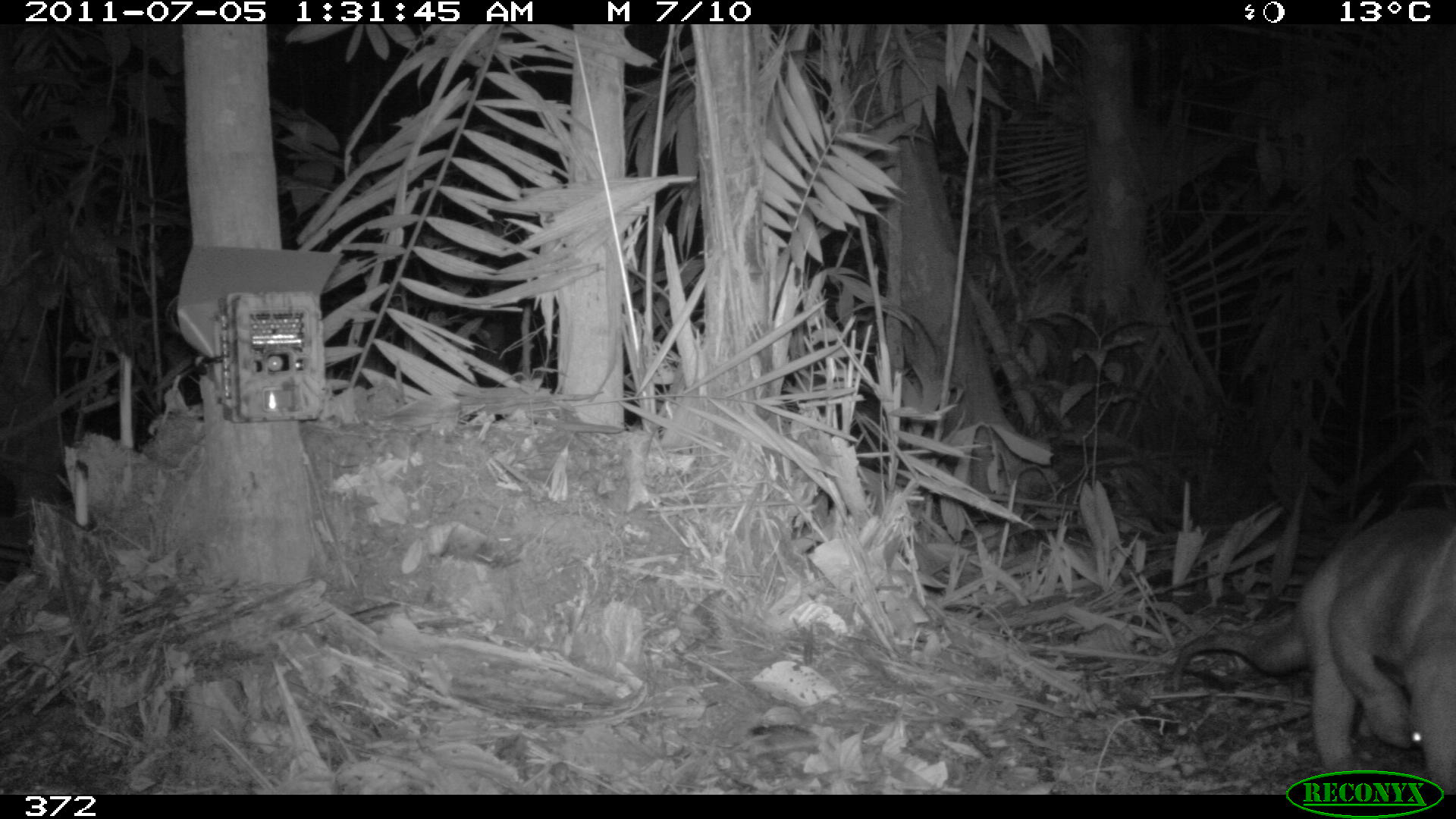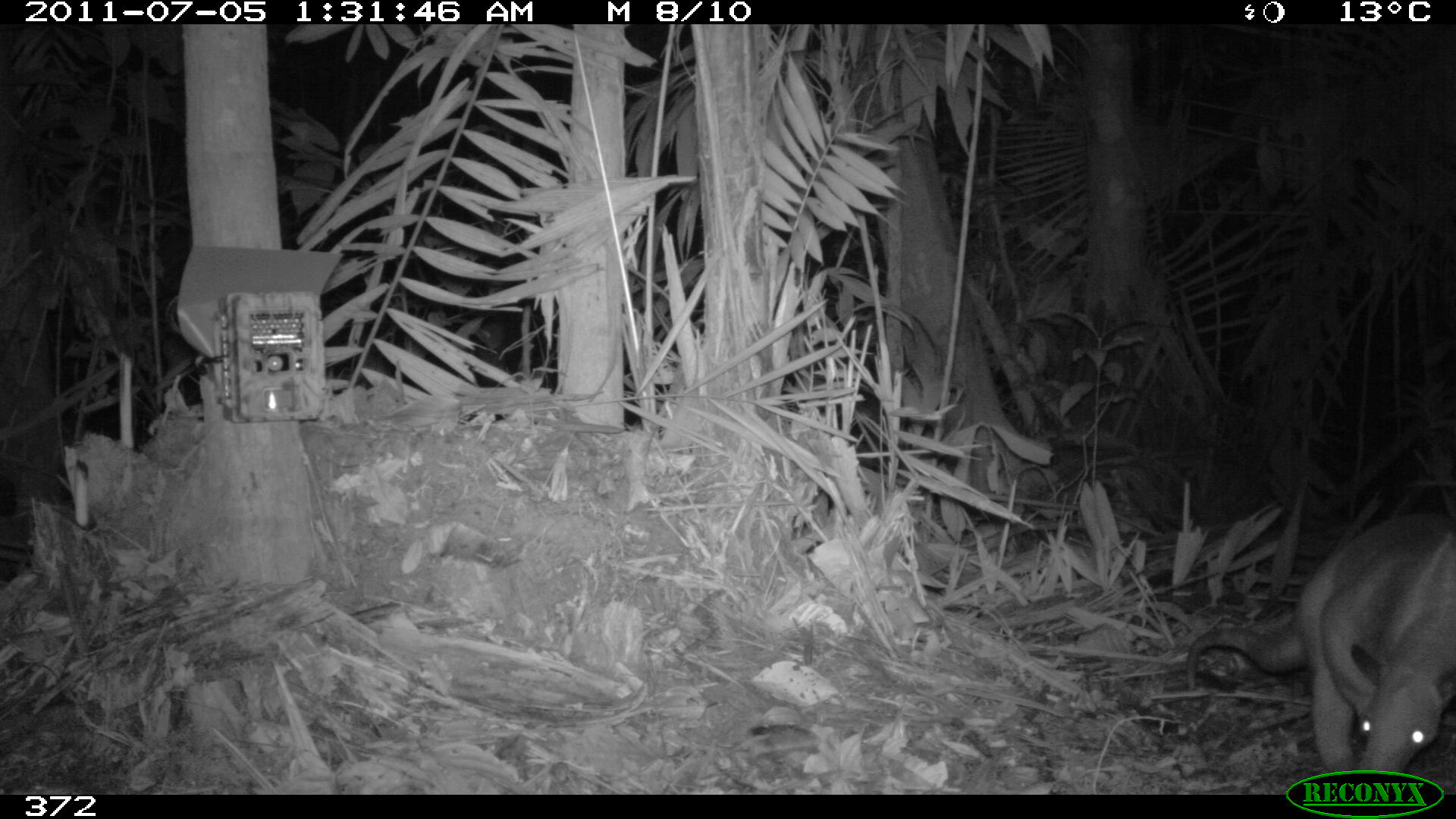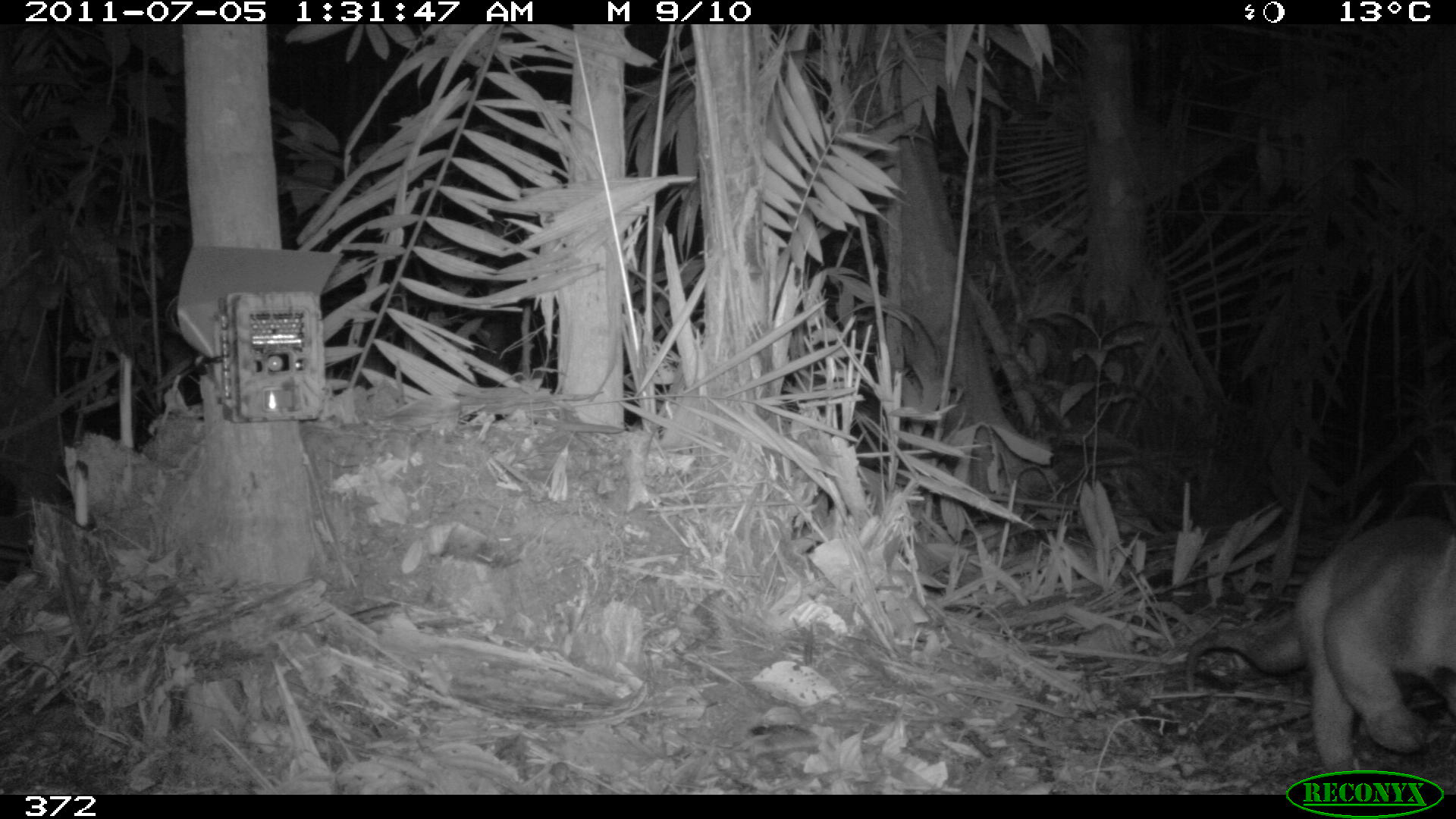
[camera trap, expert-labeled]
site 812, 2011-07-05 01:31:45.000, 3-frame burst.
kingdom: Animalia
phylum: Chordata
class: Mammalia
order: Pilosa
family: Myrmecophagidae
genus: Tamandua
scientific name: Tamandua tetradactyla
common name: southern tamandua